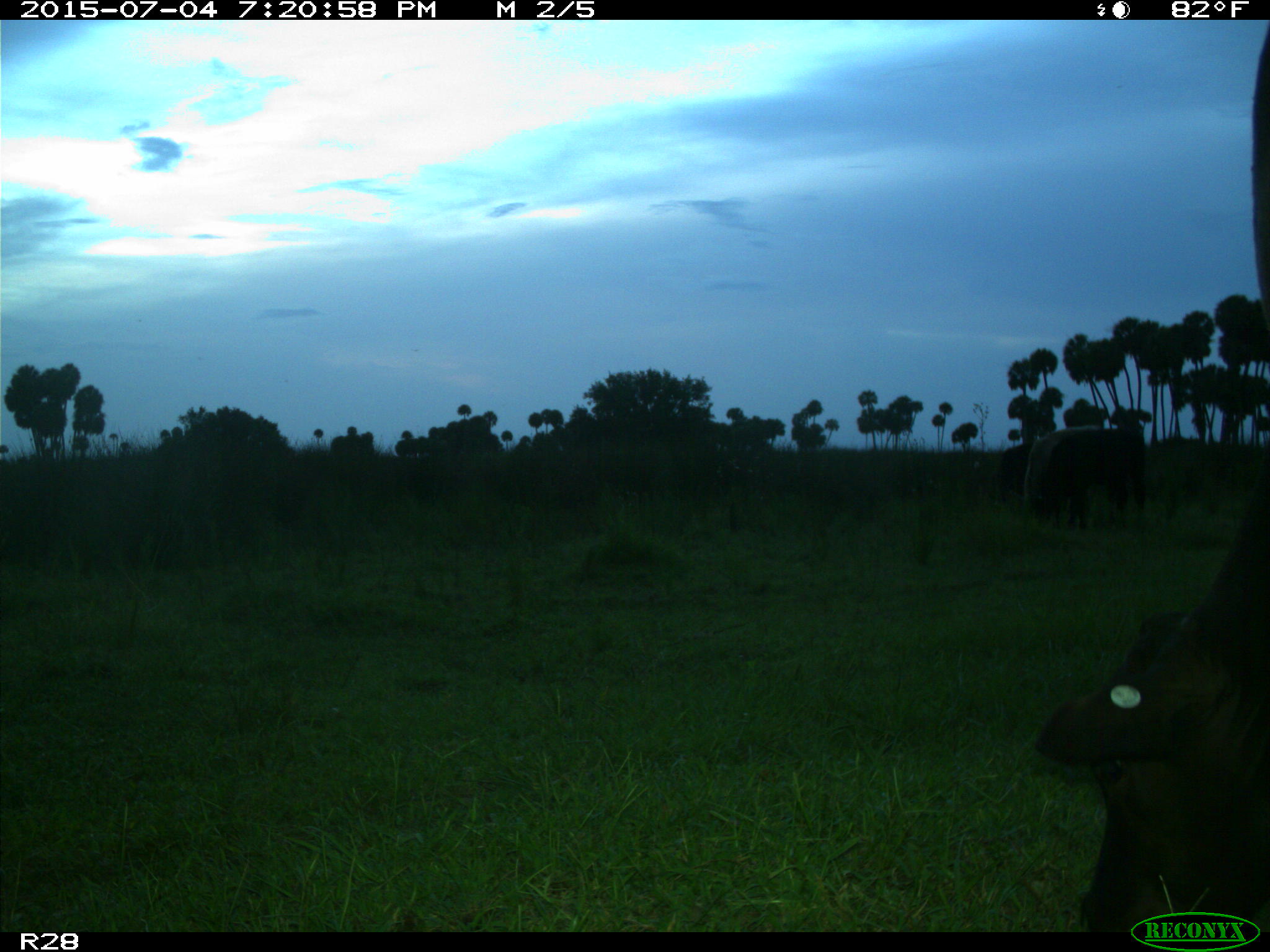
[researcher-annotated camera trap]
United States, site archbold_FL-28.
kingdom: Animalia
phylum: Chordata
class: Mammalia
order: Artiodactyla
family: Bovidae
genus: Bos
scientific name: Bos taurus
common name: domestic cow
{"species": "Bos taurus (domestic cow)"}